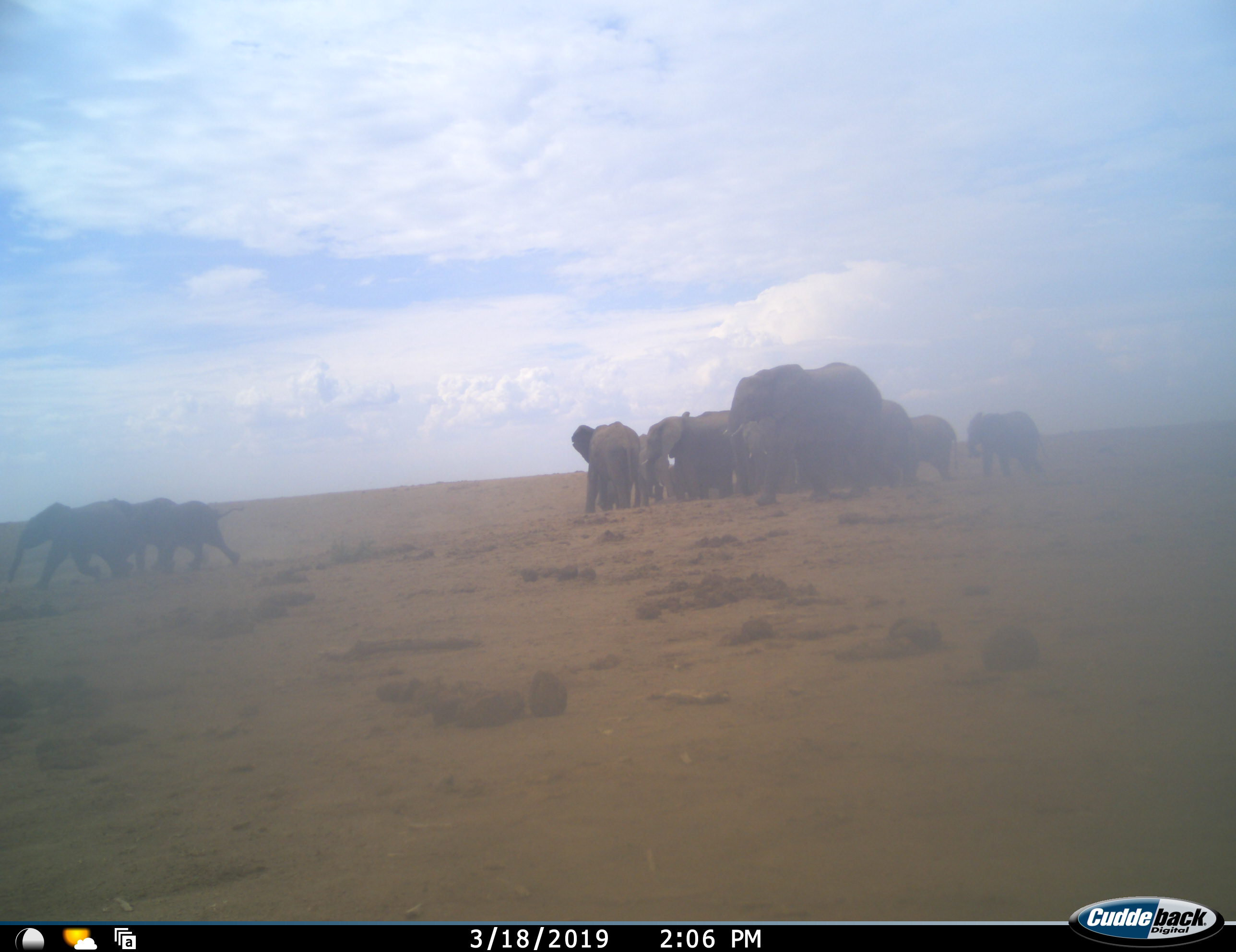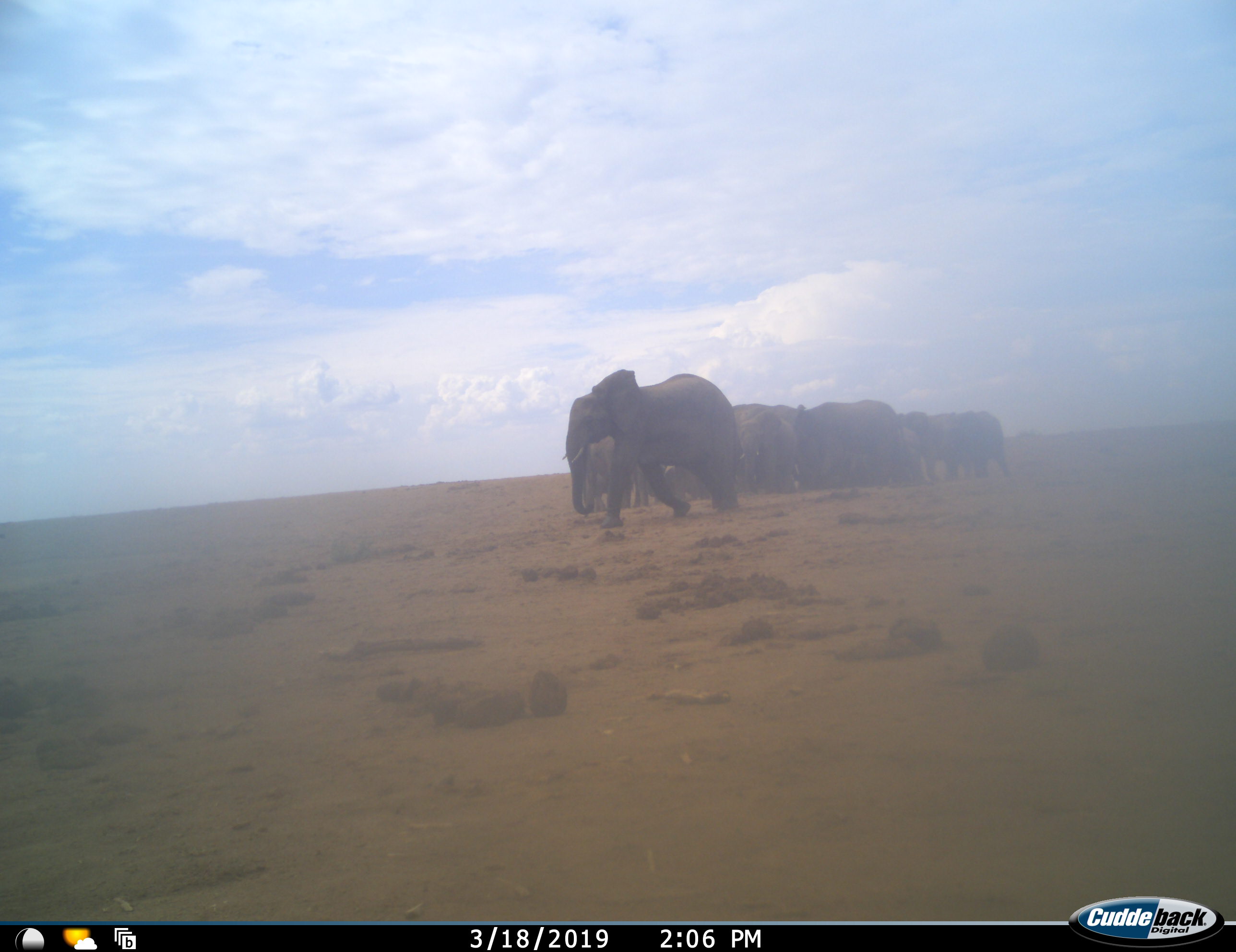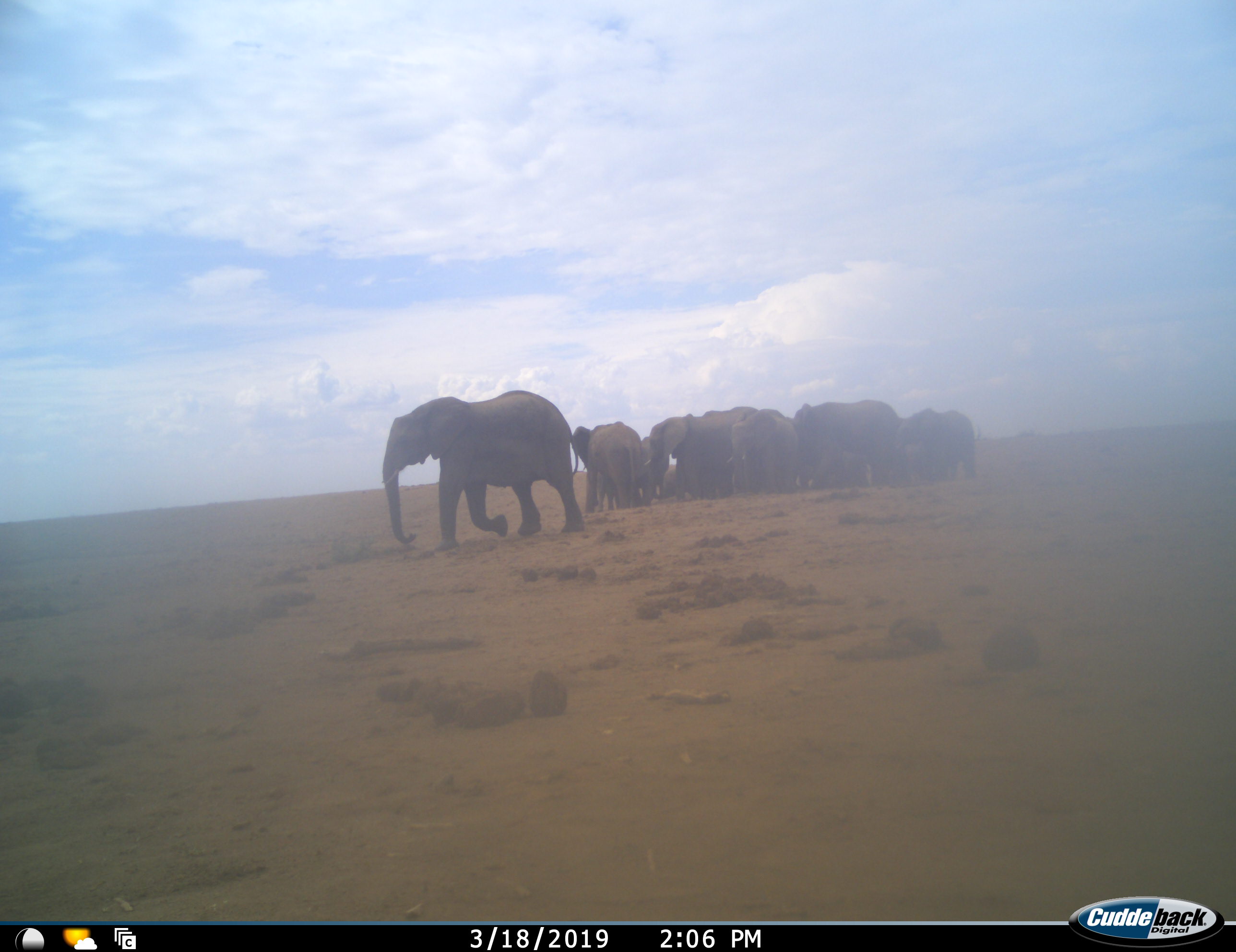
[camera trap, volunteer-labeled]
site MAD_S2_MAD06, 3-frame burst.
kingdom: Animalia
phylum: Chordata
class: Mammalia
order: Proboscidea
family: Elephantidae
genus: Loxodonta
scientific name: Loxodonta africana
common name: african bush elephant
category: elephant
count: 11-50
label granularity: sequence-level